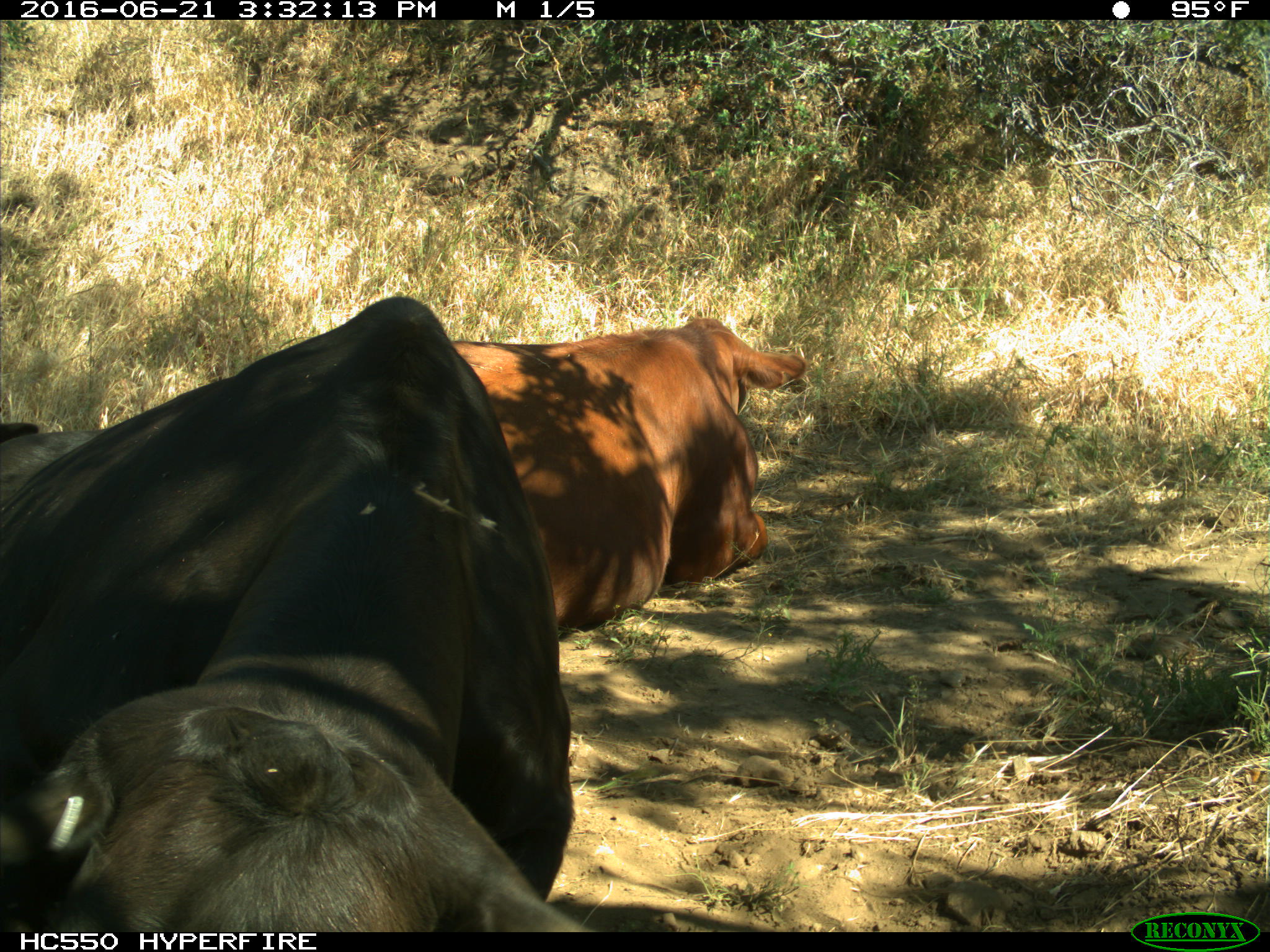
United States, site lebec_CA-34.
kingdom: Animalia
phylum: Chordata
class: Mammalia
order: Artiodactyla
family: Bovidae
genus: Bos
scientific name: Bos taurus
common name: domestic cow